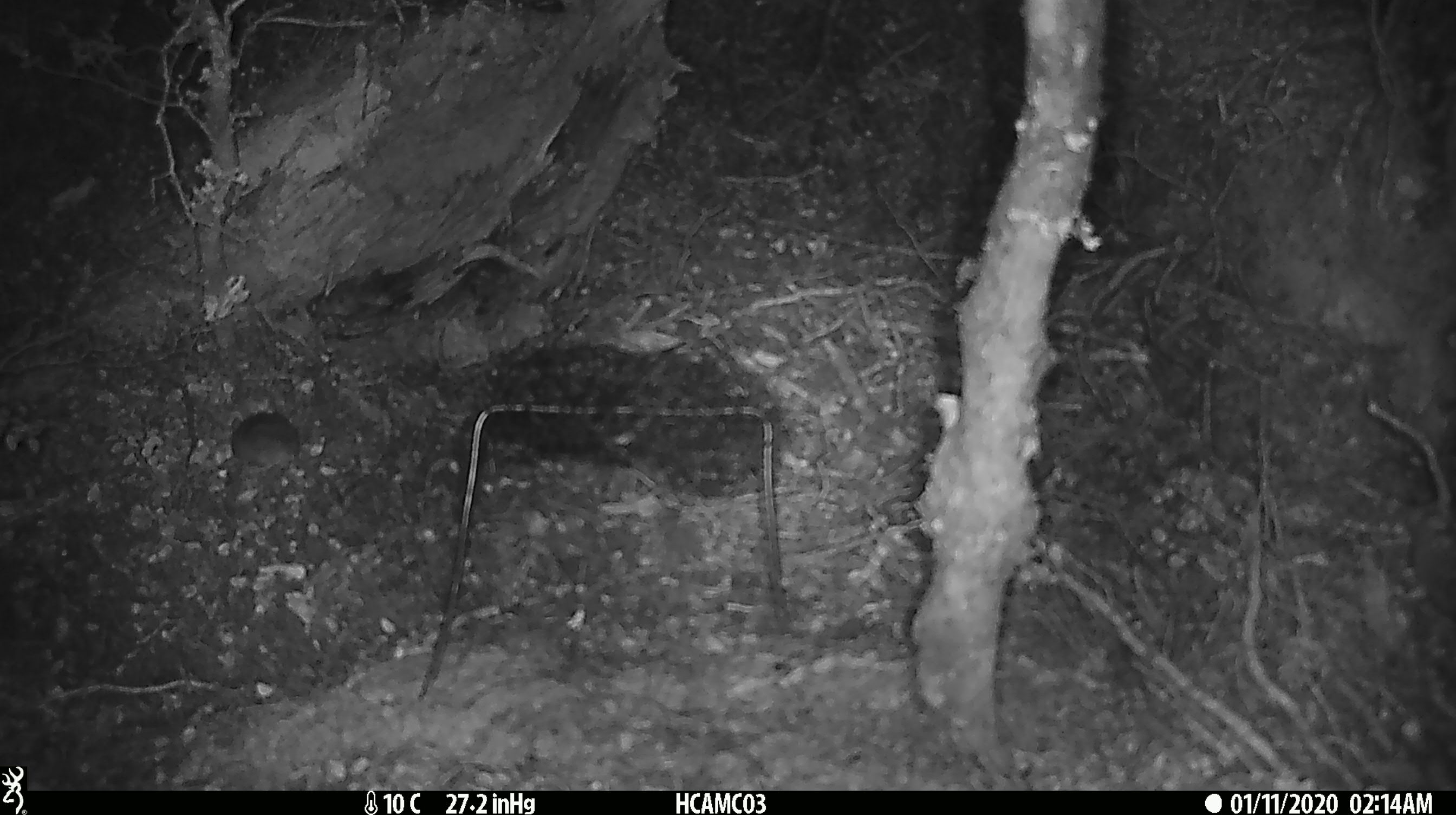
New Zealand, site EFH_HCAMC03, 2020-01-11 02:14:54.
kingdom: Animalia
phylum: Chordata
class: Mammalia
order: Rodentia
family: Muridae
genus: Mus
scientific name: Mus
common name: mouse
Mouse (Mus).